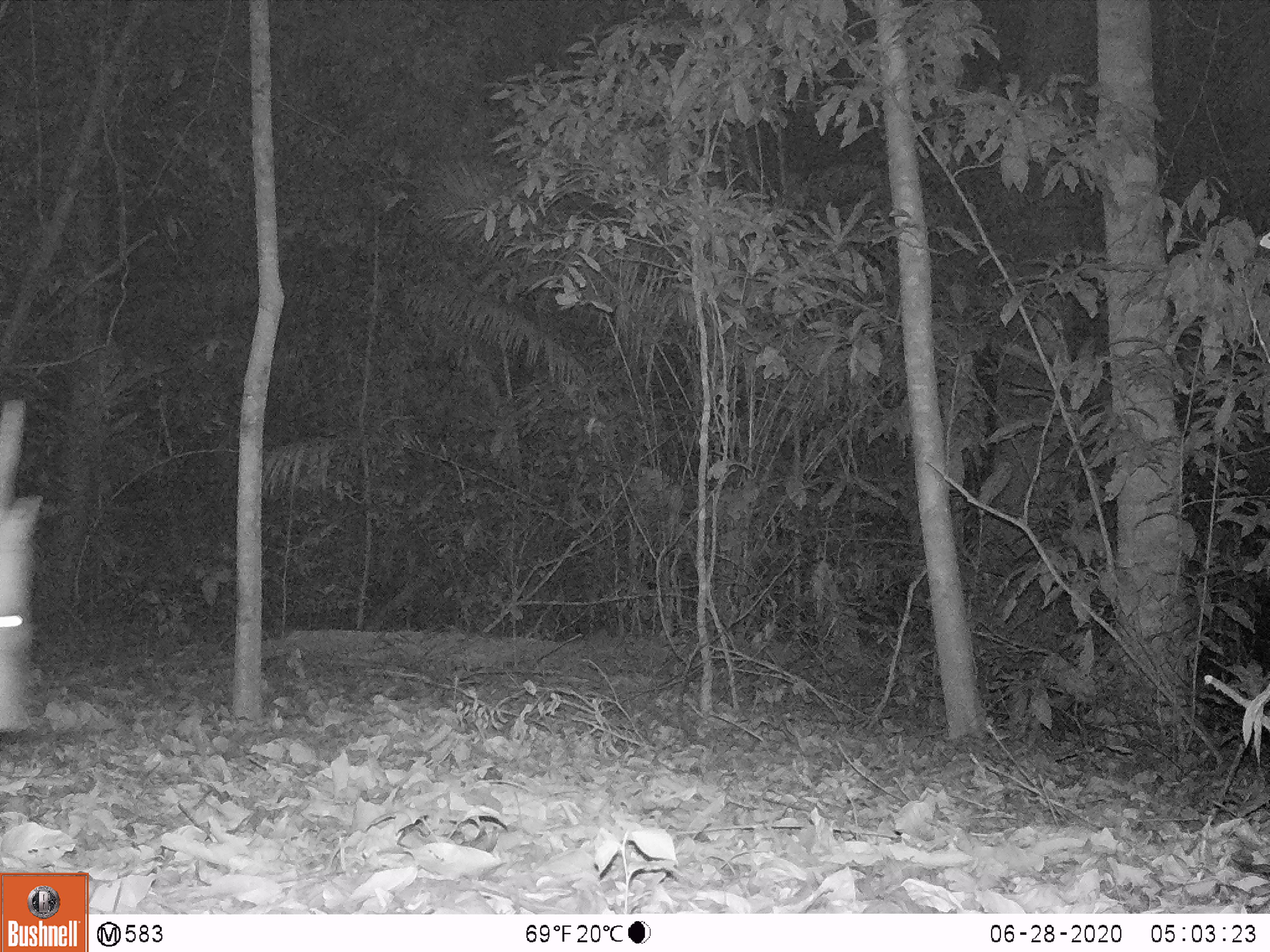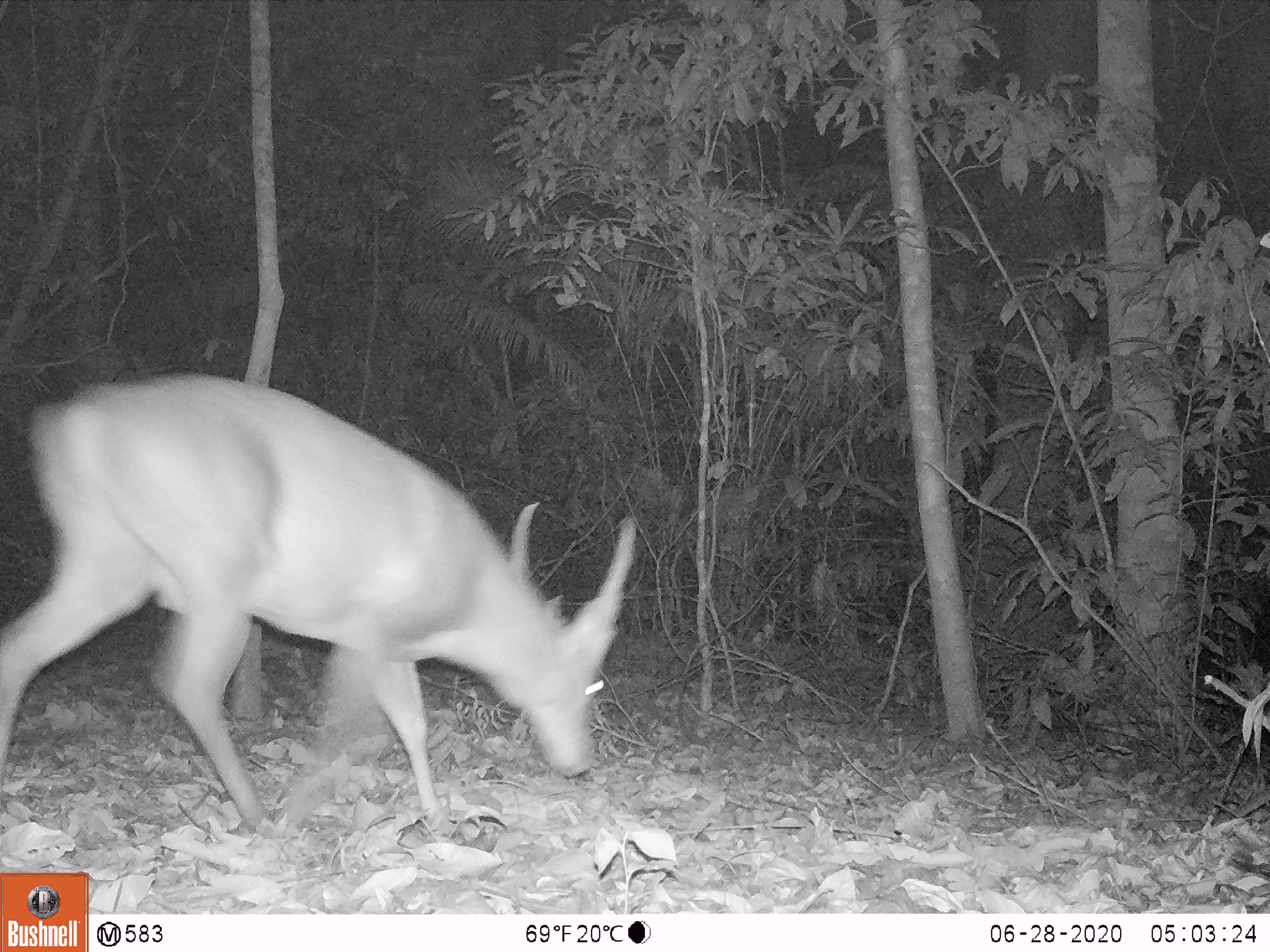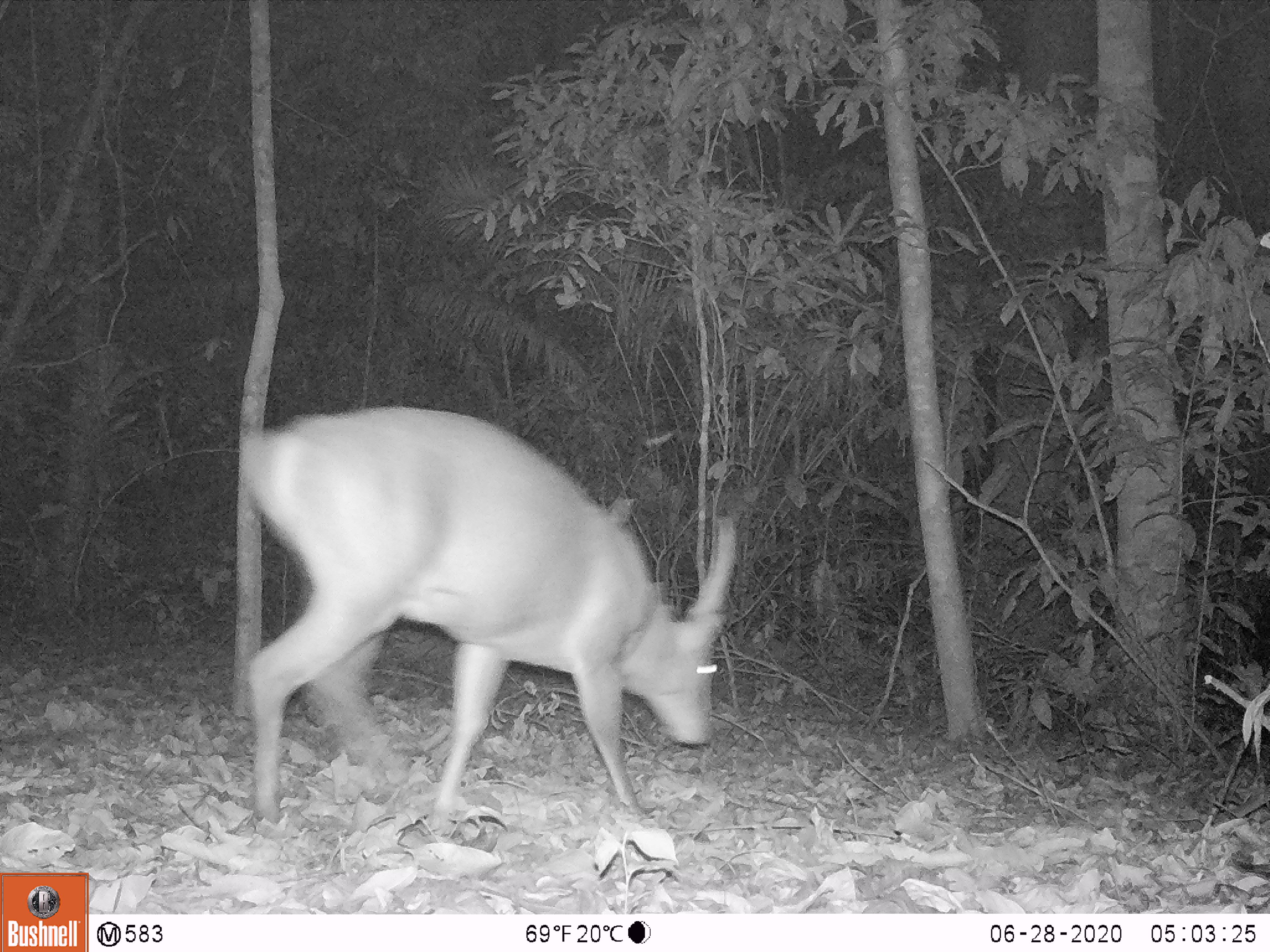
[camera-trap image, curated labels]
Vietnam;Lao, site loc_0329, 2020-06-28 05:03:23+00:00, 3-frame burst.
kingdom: Animalia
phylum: Chordata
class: Mammalia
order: Artiodactyla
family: Cervidae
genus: Muntiacus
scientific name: Muntiacus vuquangensis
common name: large-antlered muntjac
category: large antlered muntjac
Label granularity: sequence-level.